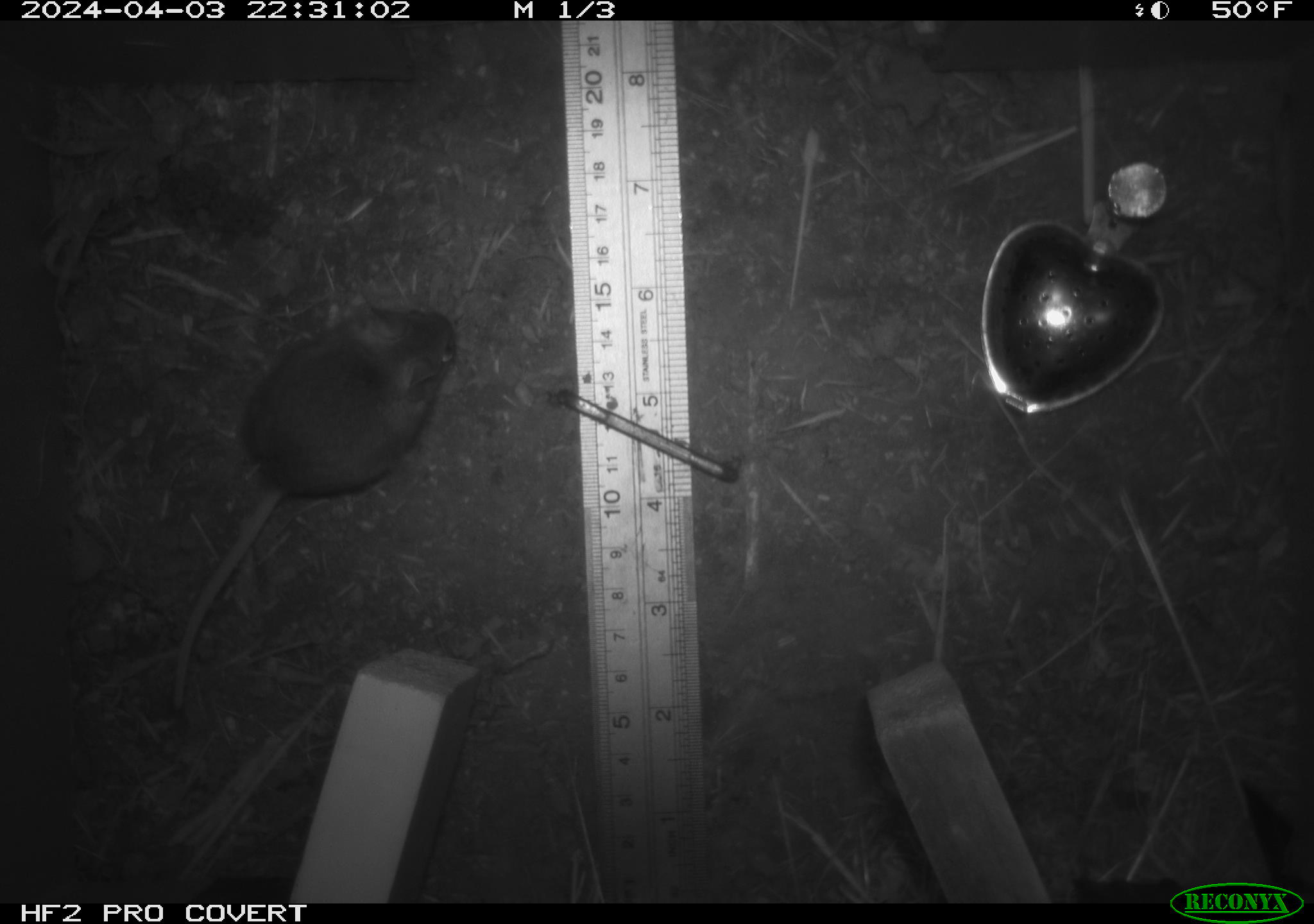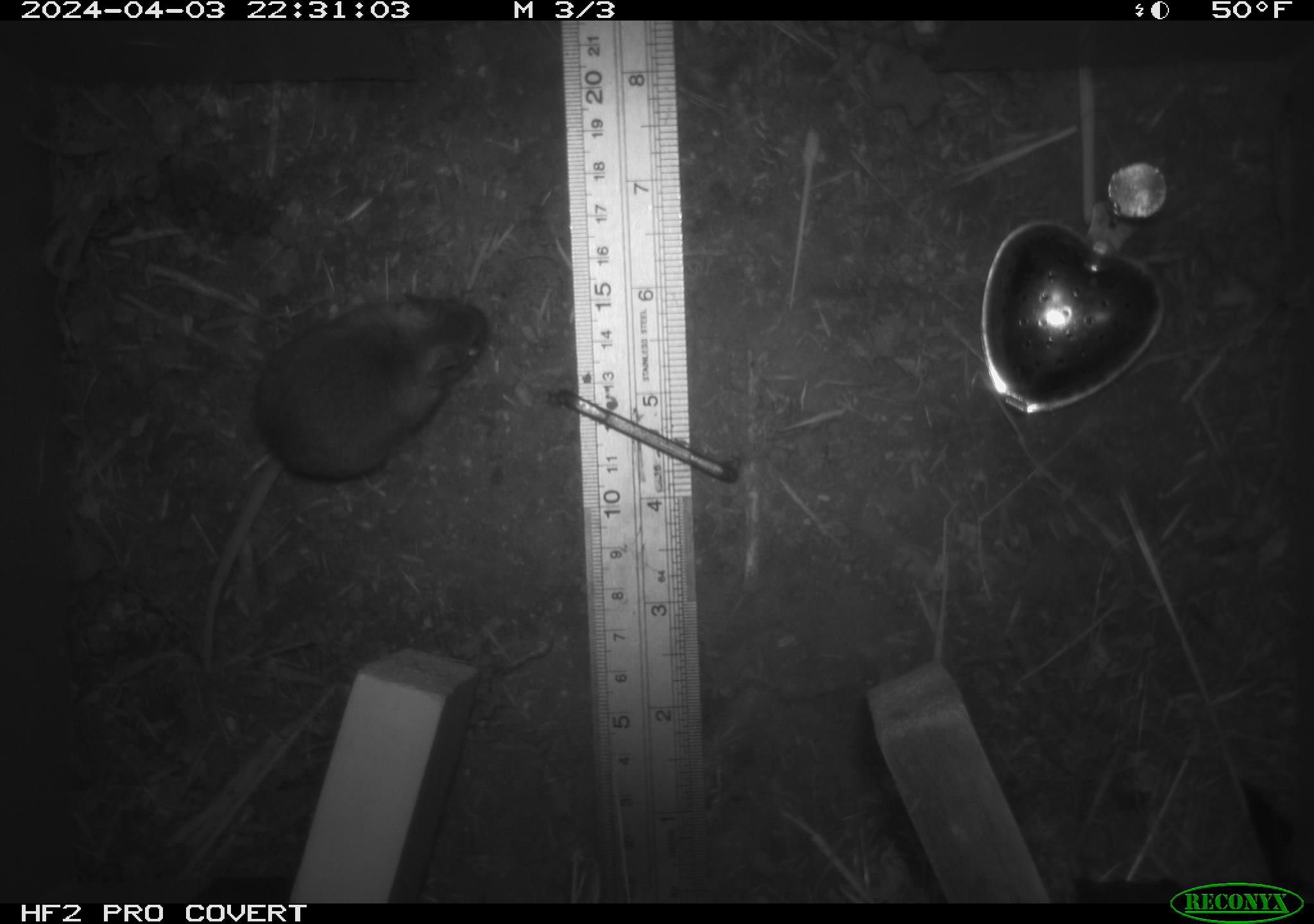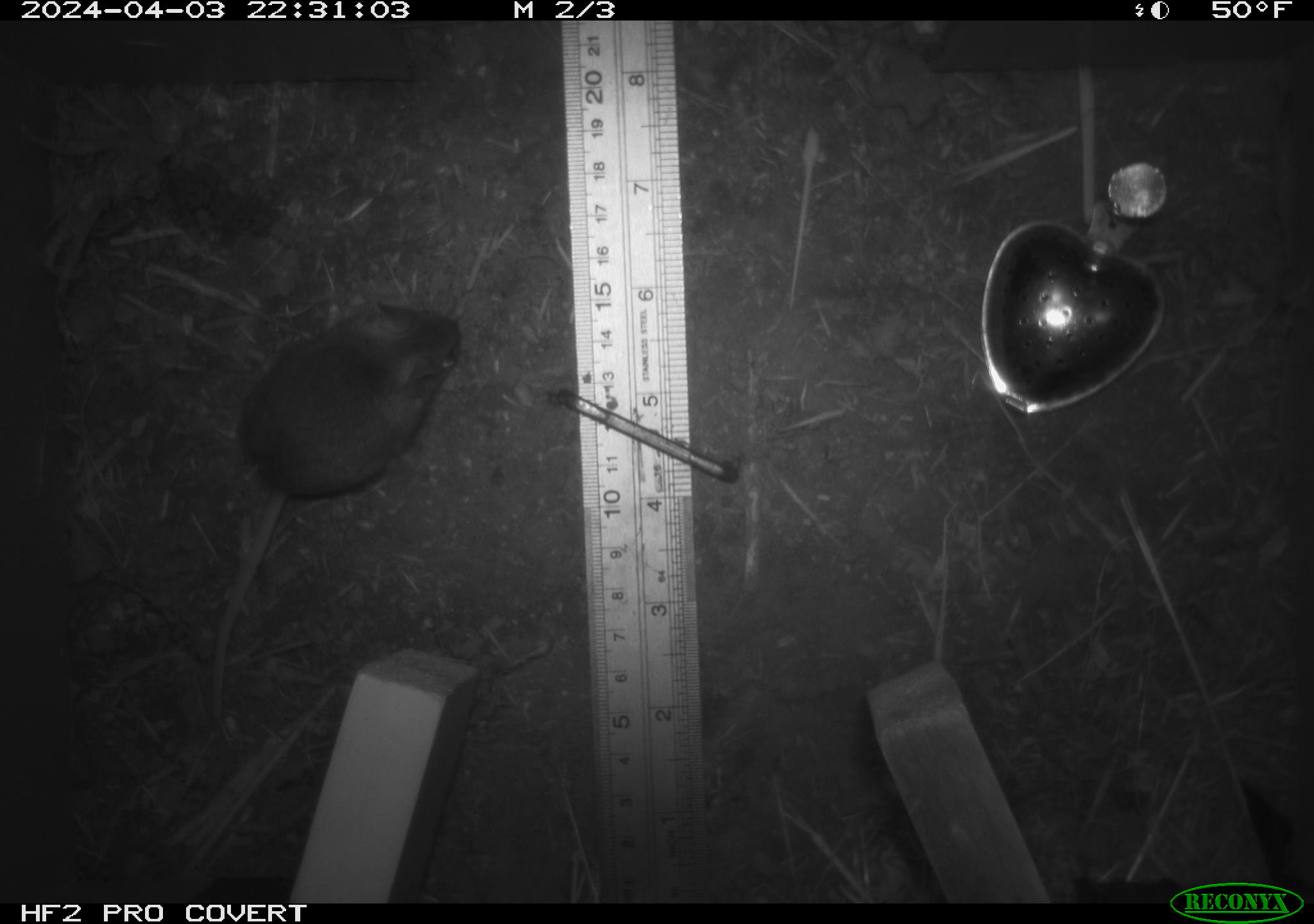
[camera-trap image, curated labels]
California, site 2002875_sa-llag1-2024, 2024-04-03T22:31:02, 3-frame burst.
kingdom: Animalia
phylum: Chordata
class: Mammalia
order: Rodentia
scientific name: Rodentia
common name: mouse species